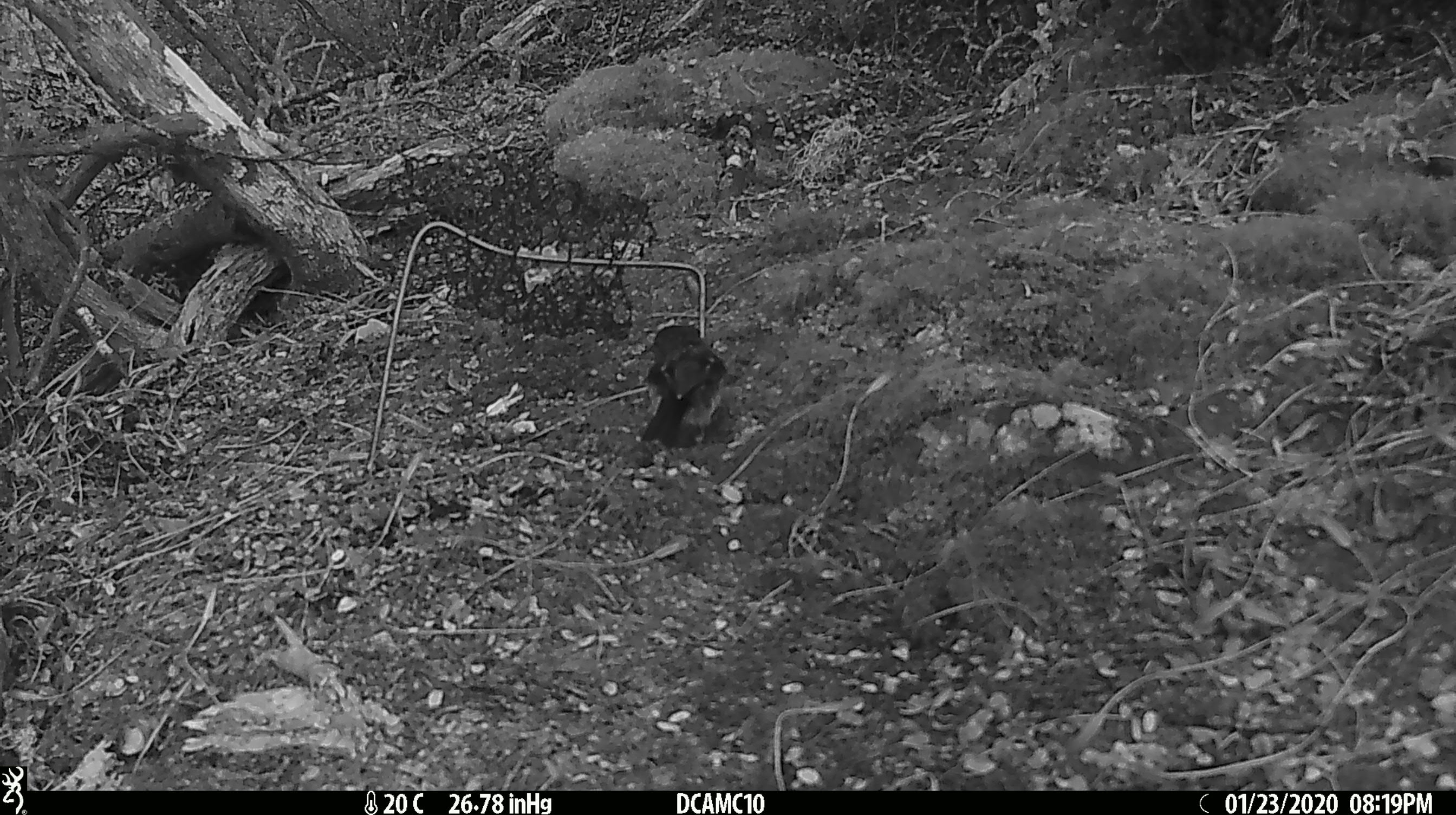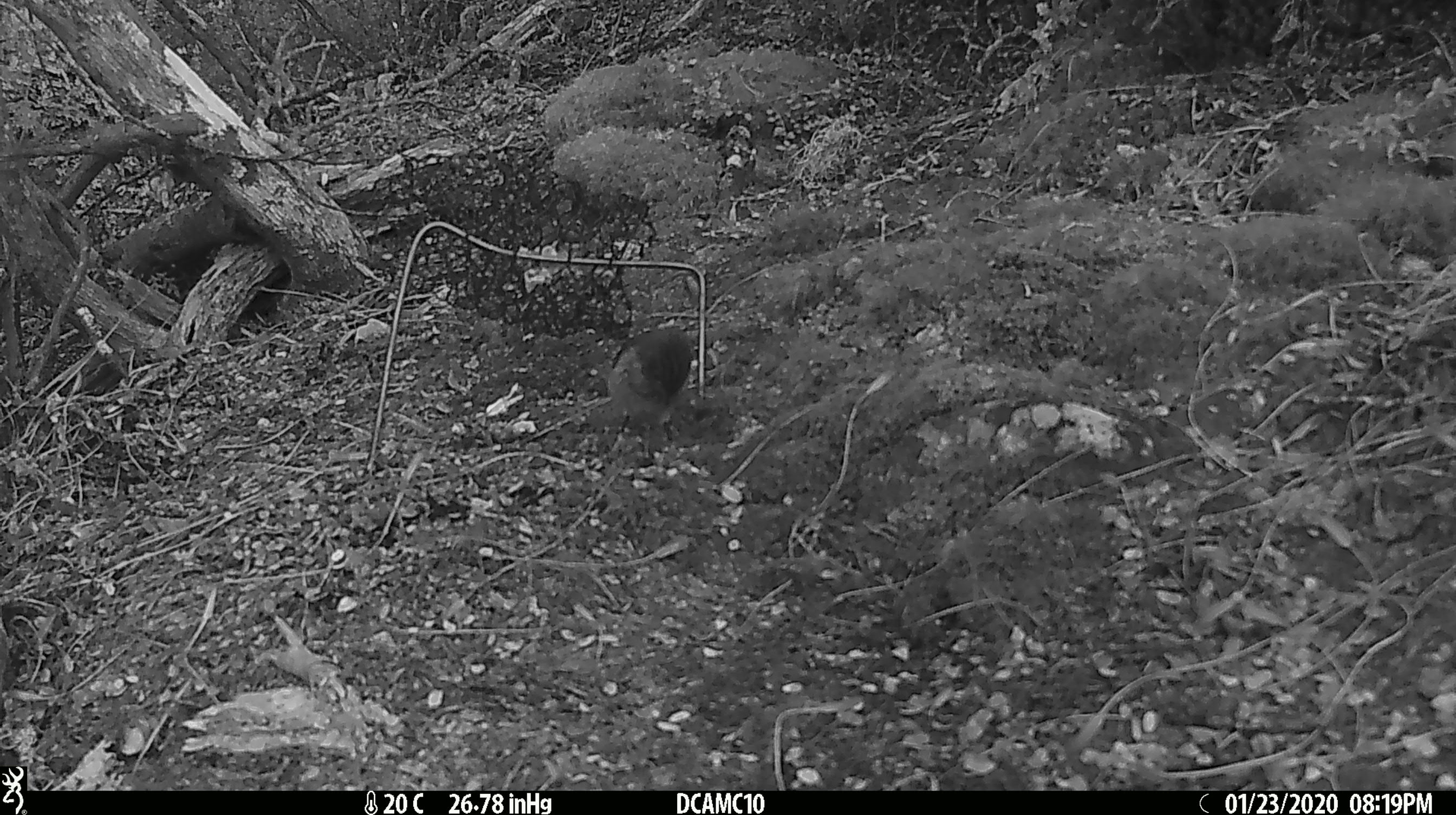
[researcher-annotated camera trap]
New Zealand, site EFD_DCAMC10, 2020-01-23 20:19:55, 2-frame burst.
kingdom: Animalia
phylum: Chordata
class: Aves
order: Passeriformes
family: Petroicidae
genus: Petroica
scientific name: Petroica macrocephala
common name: tomtit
Tomtit (Petroica macrocephala).